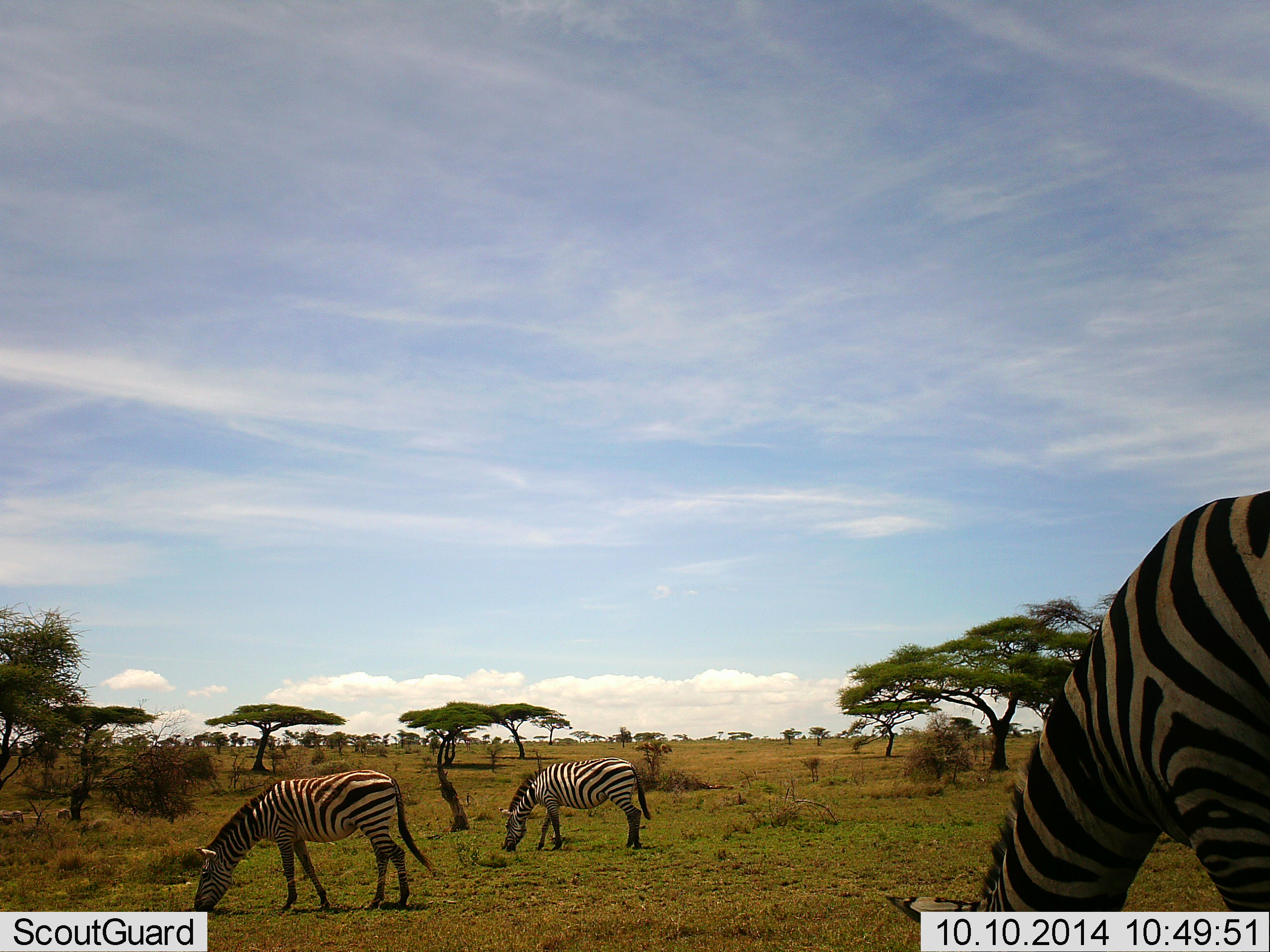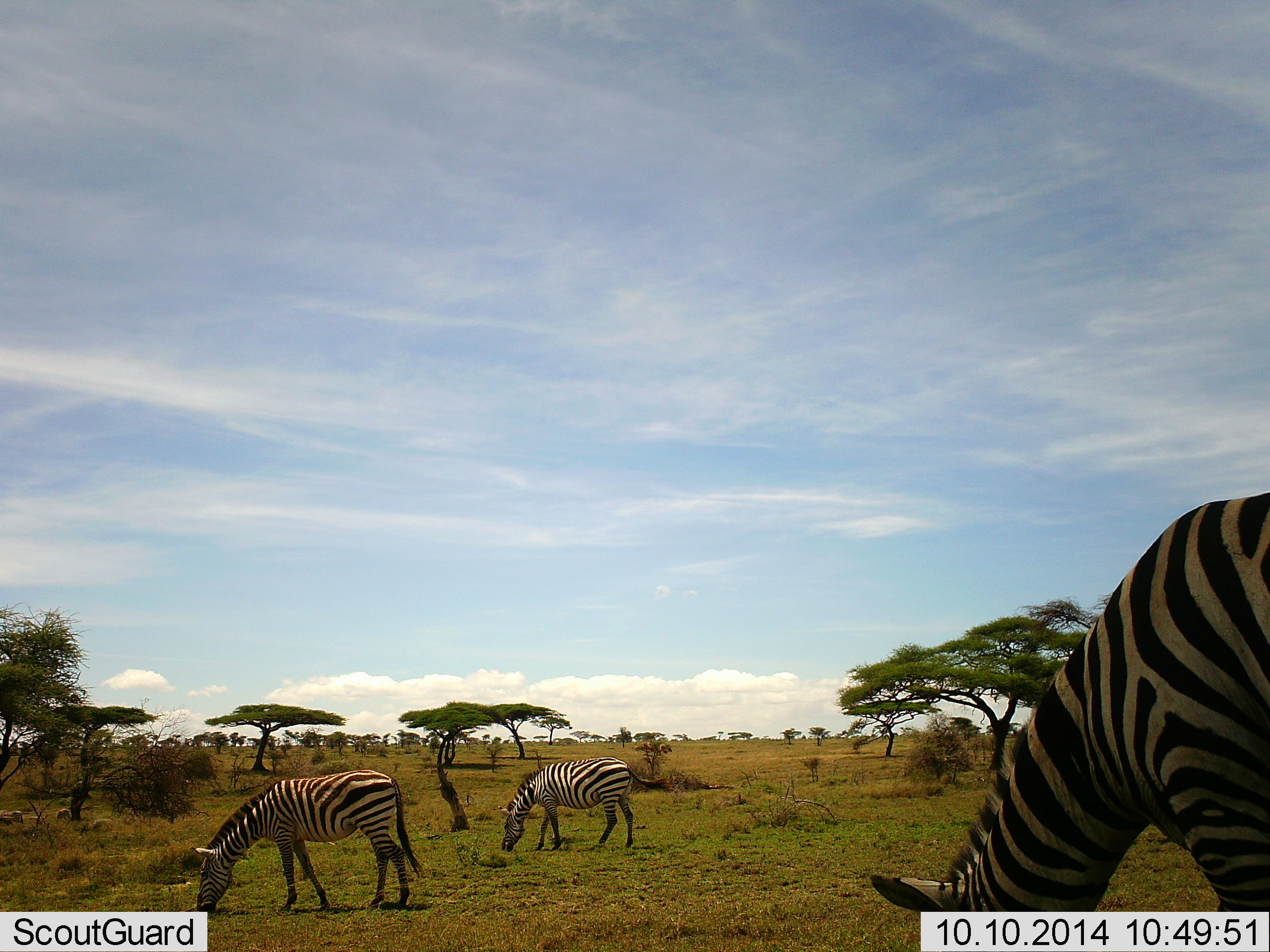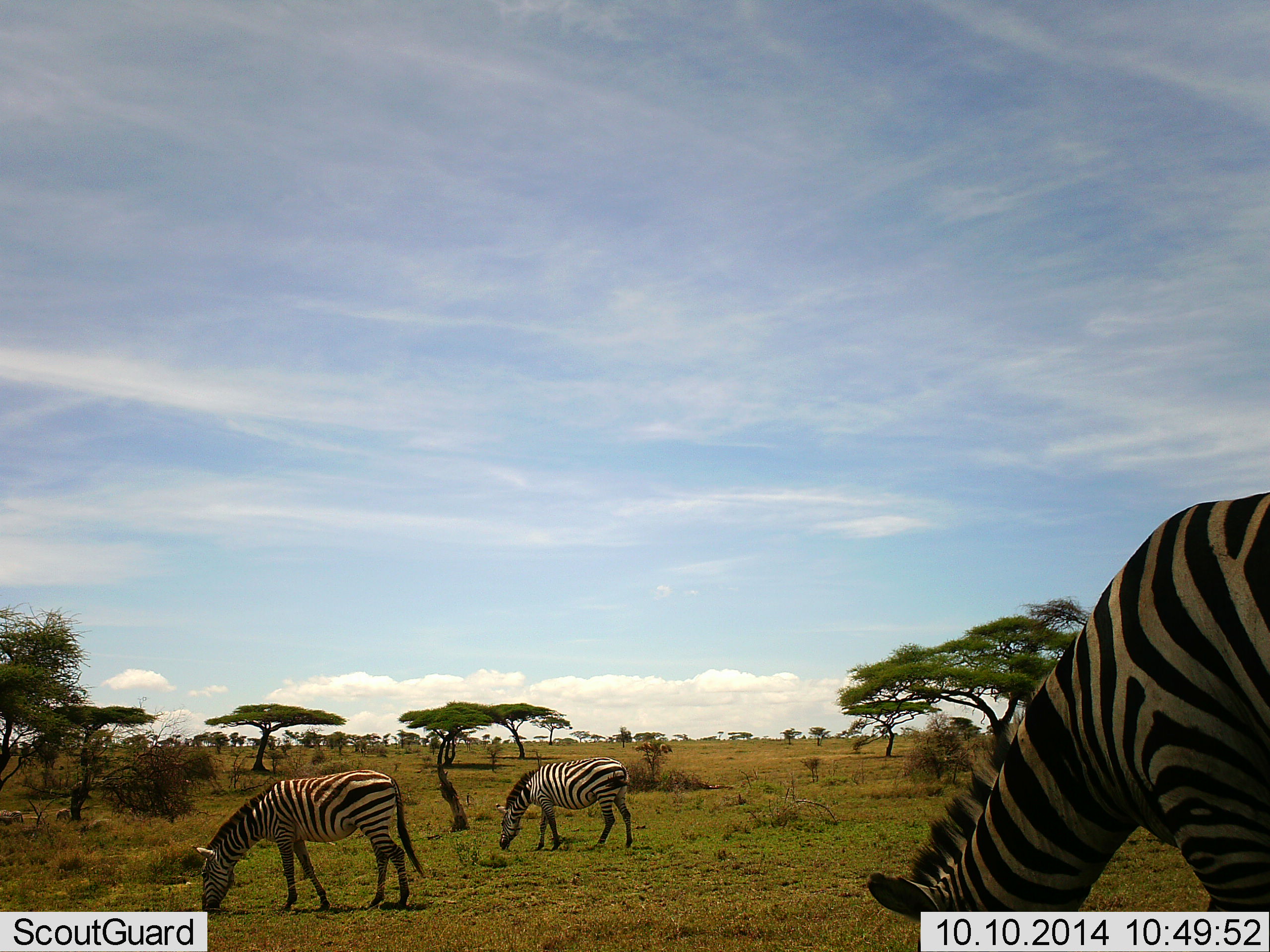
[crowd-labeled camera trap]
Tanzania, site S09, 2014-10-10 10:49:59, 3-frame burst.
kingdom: Animalia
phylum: Chordata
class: Mammalia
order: Perissodactyla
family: Equidae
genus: Equus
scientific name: Equus quagga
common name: plains zebra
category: zebra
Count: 3.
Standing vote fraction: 40%.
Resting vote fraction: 0%.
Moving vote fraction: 0%.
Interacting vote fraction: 0%.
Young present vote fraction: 0%.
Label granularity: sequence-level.